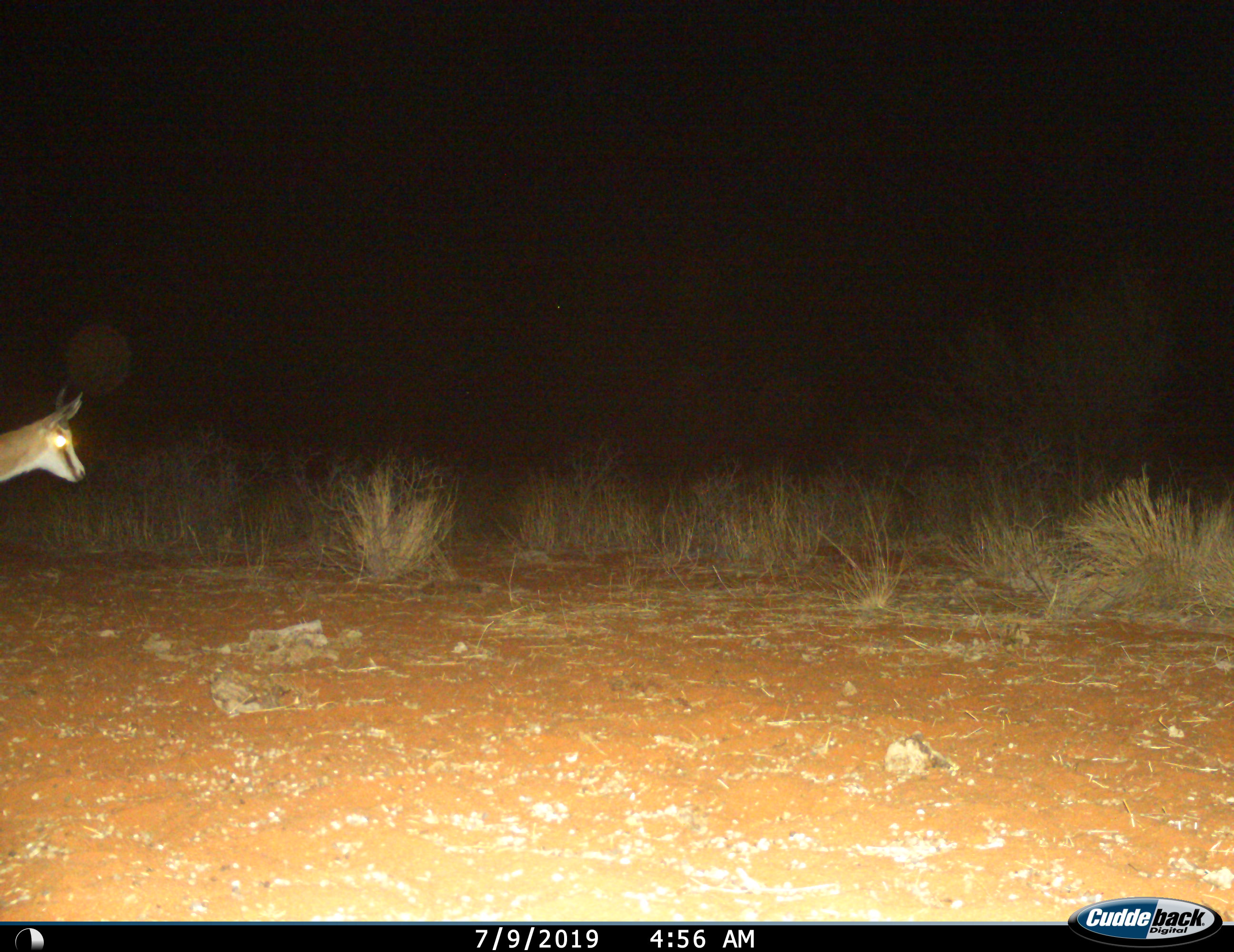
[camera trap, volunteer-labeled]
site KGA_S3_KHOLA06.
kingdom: Animalia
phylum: Chordata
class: Mammalia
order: Artiodactyla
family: Bovidae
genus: Antidorcas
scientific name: Antidorcas marsupialis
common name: springbok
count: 1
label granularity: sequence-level